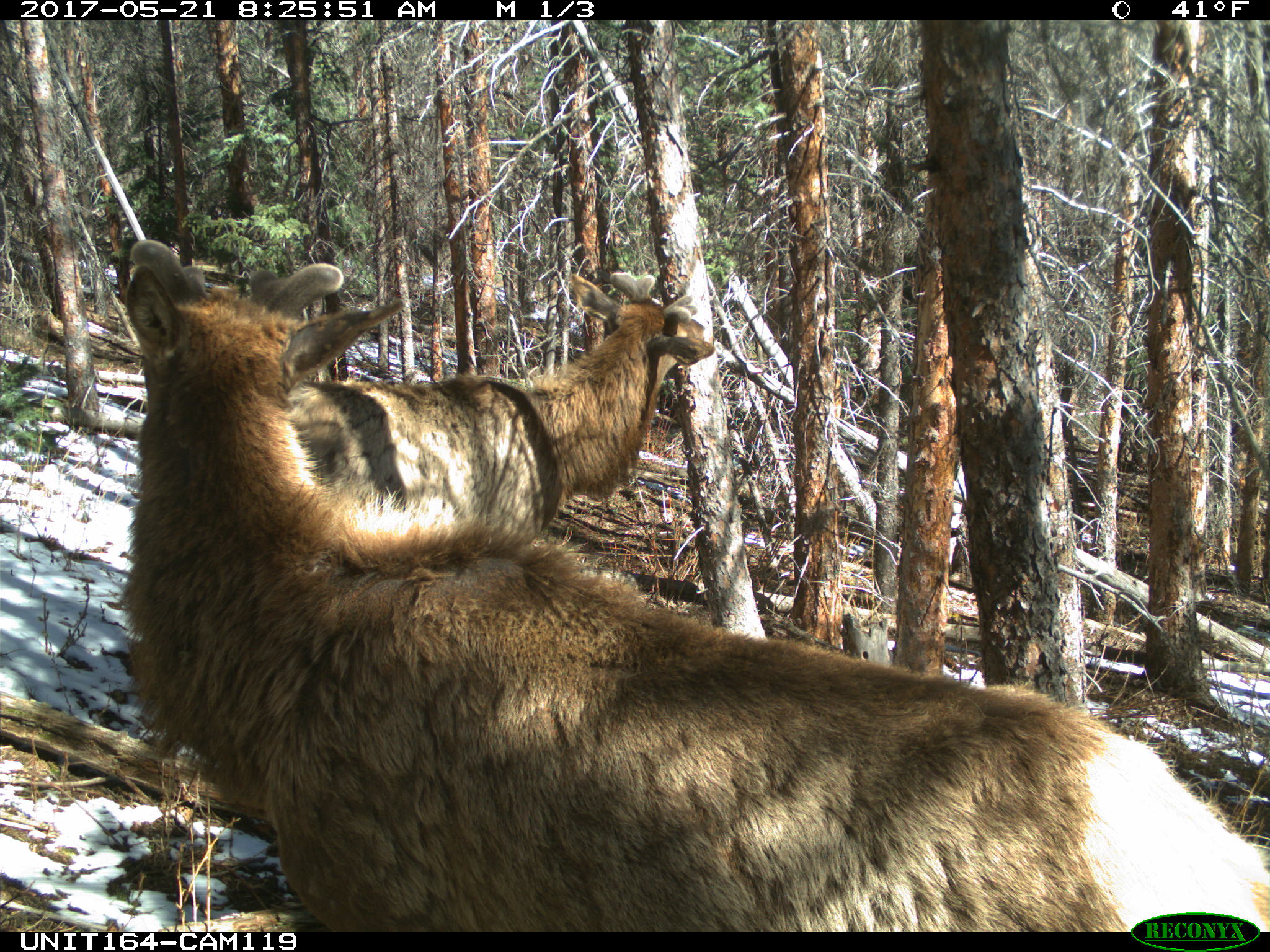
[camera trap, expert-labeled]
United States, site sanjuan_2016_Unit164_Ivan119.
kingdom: Animalia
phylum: Chordata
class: Mammalia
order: Artiodactyla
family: Cervidae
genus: Cervus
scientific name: Cervus elaphus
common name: red deer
Cervus elaphus (red deer).